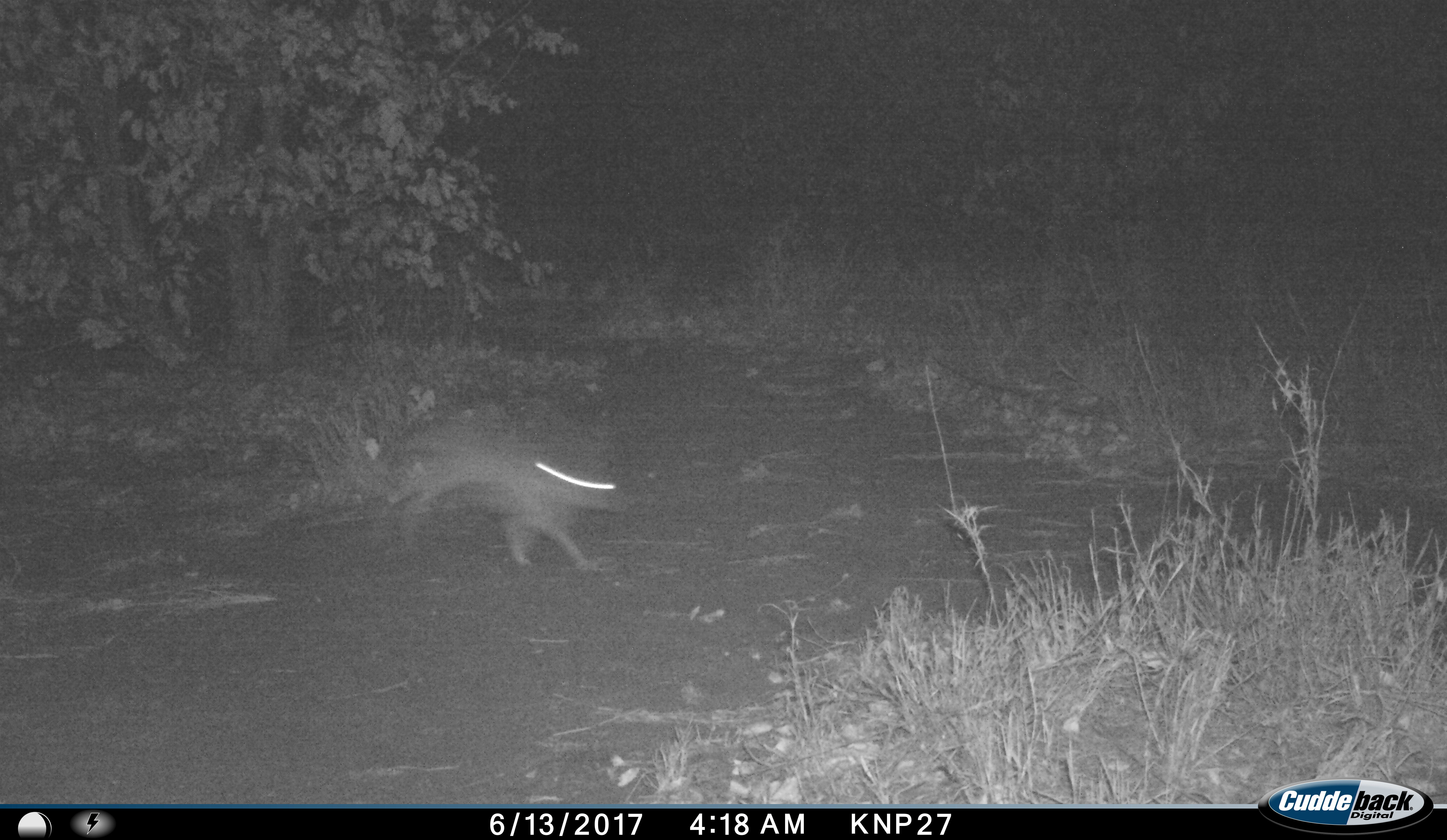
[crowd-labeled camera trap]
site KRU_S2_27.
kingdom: Animalia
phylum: Chordata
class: Mammalia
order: Carnivora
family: Canidae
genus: Otocyon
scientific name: Otocyon megalotis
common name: bat-eared fox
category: foxbateared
Foxbateared (bat-eared fox) (Otocyon megalotis), count 1. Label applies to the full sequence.